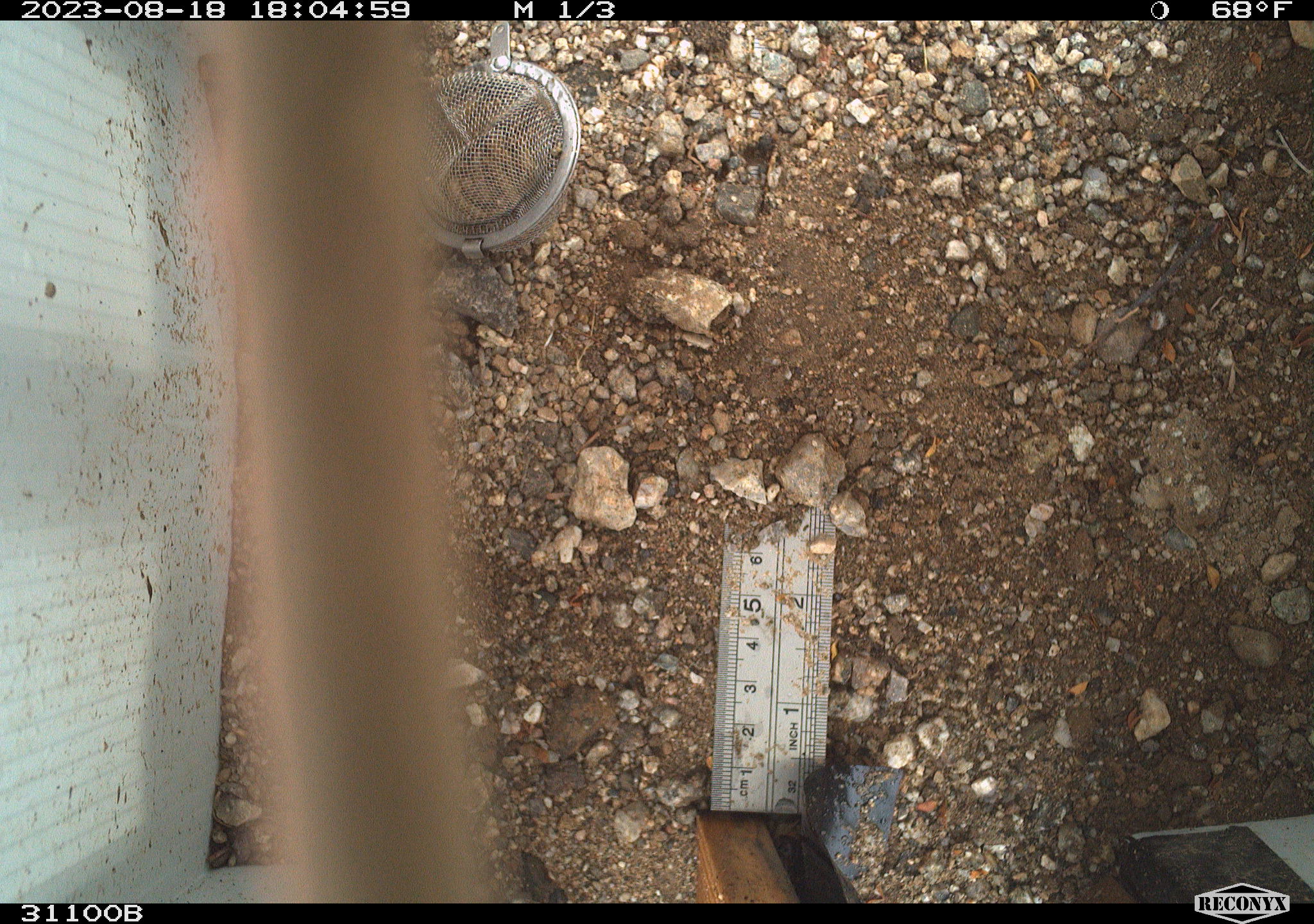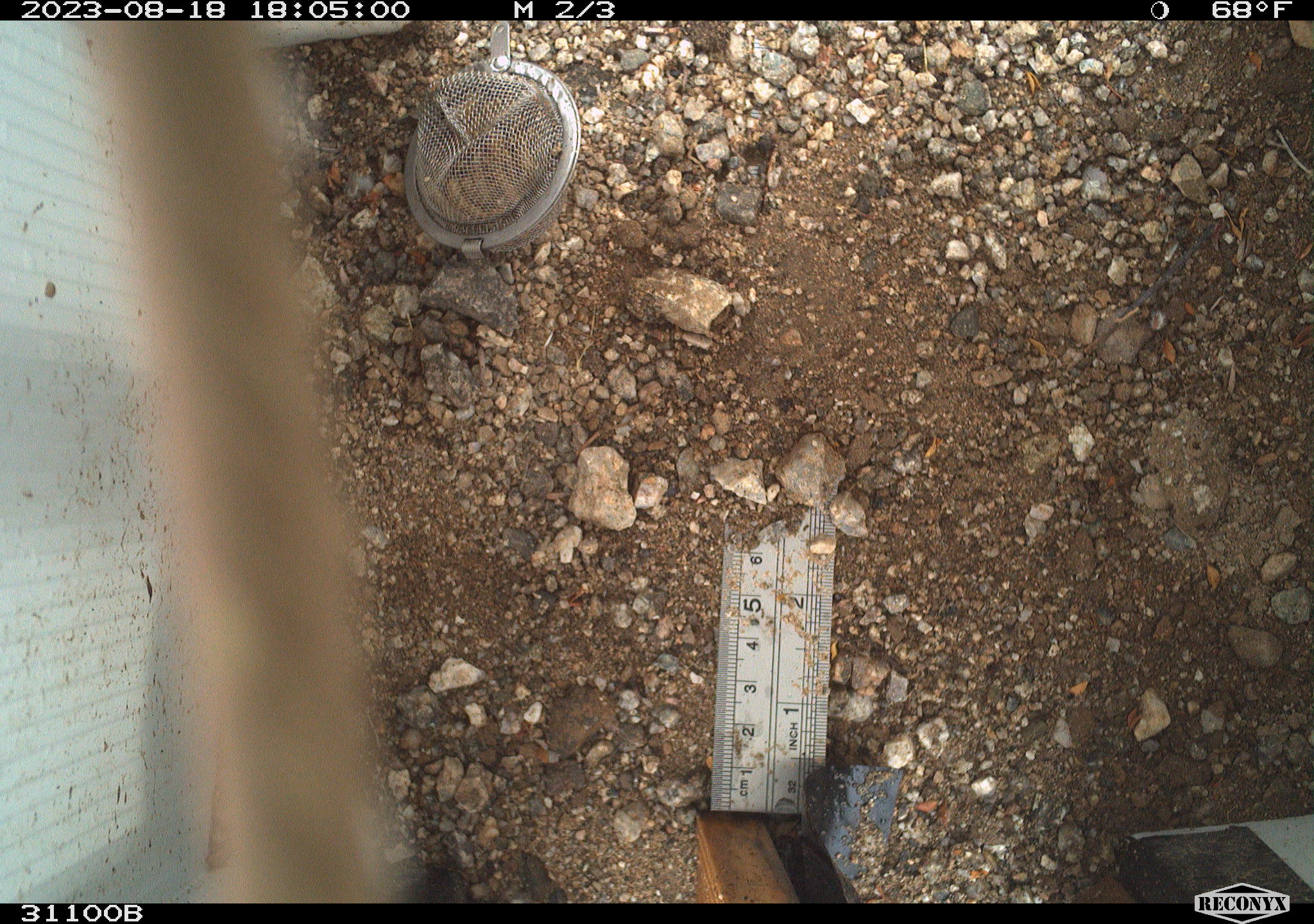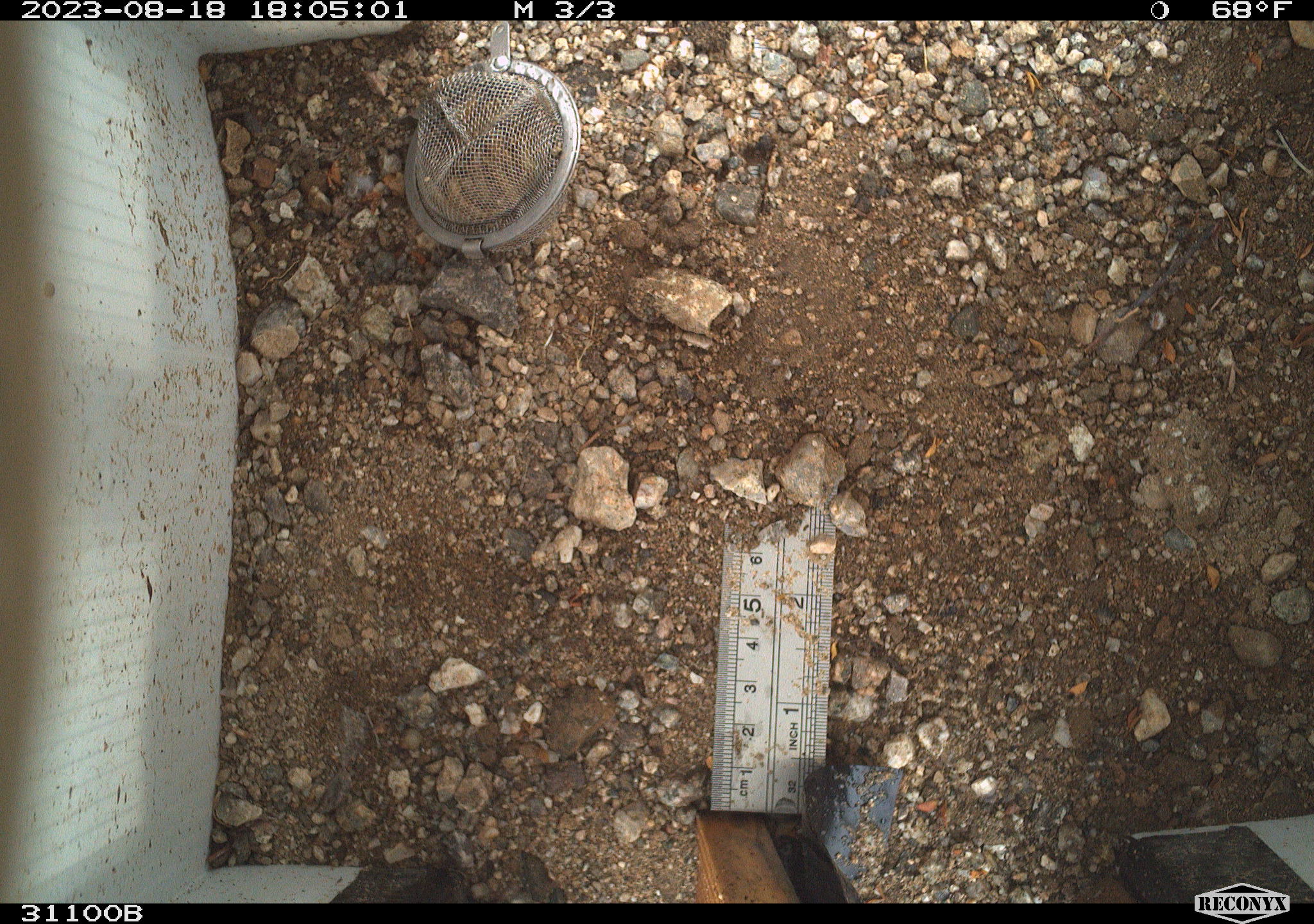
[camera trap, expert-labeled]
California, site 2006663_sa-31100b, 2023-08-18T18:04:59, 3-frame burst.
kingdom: Animalia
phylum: Chordata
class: Reptilia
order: Squamata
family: Colubridae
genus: Masticophis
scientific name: Masticophis flagellum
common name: coachwhip